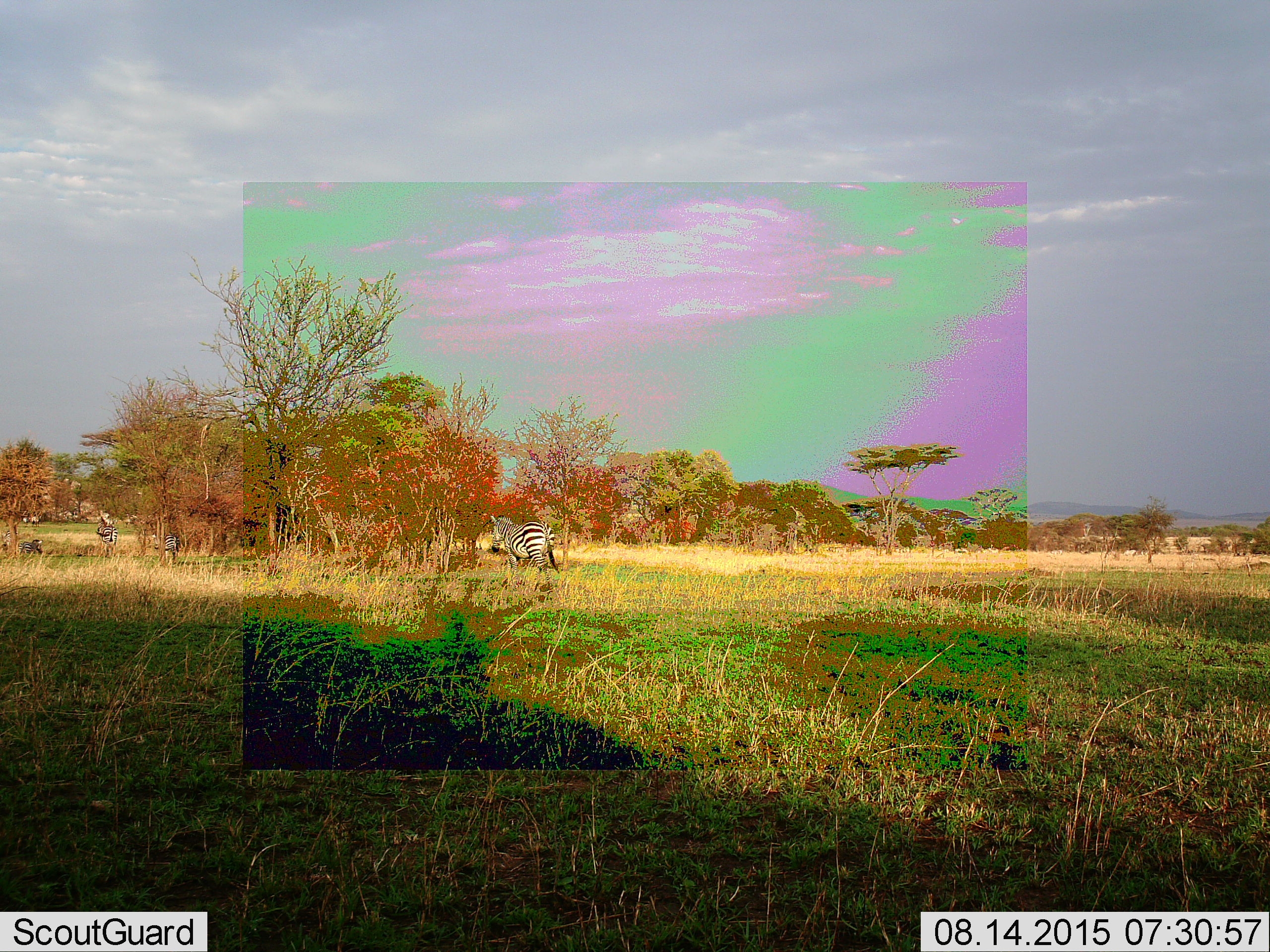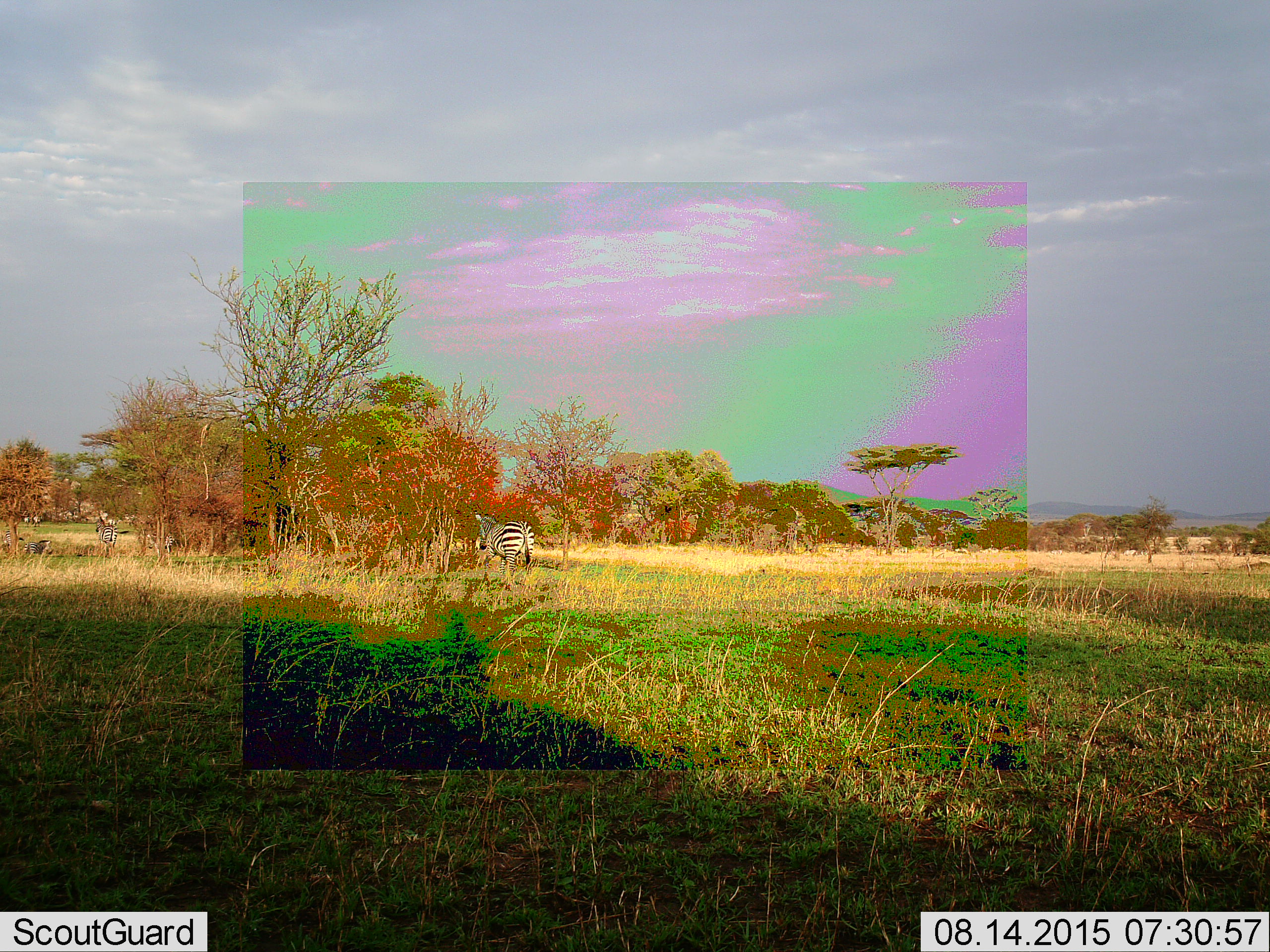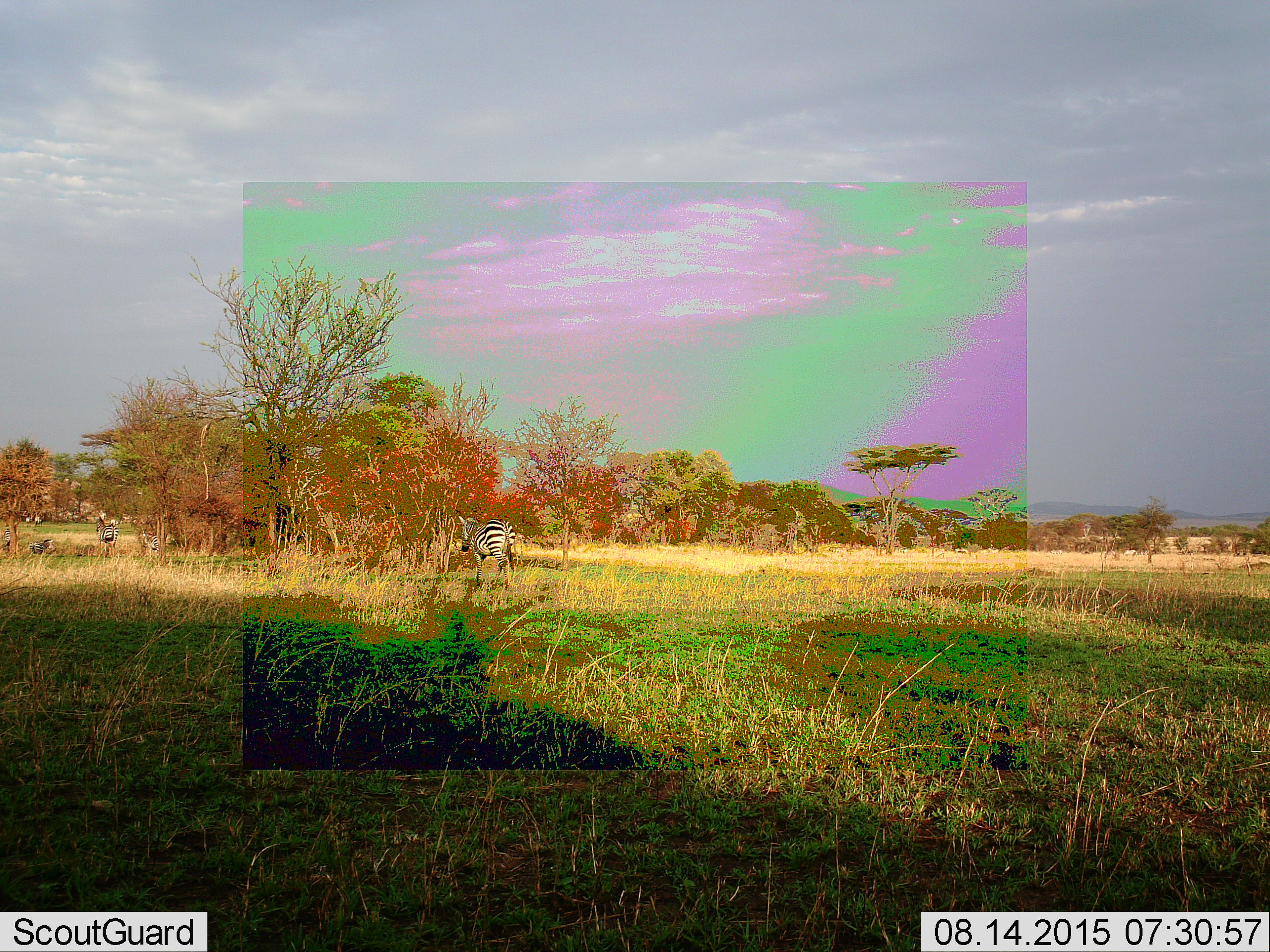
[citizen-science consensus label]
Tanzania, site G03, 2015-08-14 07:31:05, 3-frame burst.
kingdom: Animalia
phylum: Chordata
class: Mammalia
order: Perissodactyla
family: Equidae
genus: Equus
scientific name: Equus quagga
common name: plains zebra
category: zebra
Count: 7.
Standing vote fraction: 40%.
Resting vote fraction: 15%.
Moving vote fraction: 100%.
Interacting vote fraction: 5%.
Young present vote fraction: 10%.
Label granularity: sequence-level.